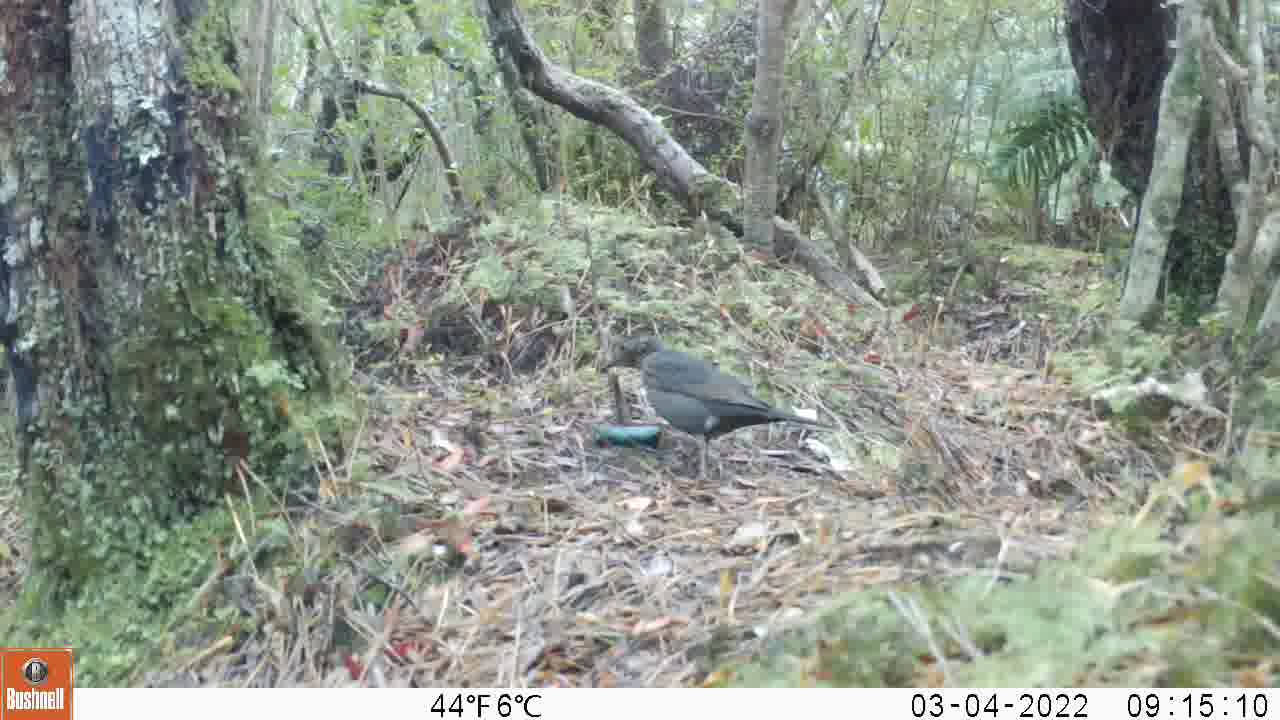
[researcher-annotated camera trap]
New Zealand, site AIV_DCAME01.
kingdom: Animalia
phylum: Chordata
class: Aves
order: Passeriformes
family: Turdidae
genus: Turdus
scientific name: Turdus merula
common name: eurasian blackbird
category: blackbird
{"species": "blackbird (eurasian blackbird) (Turdus merula)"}